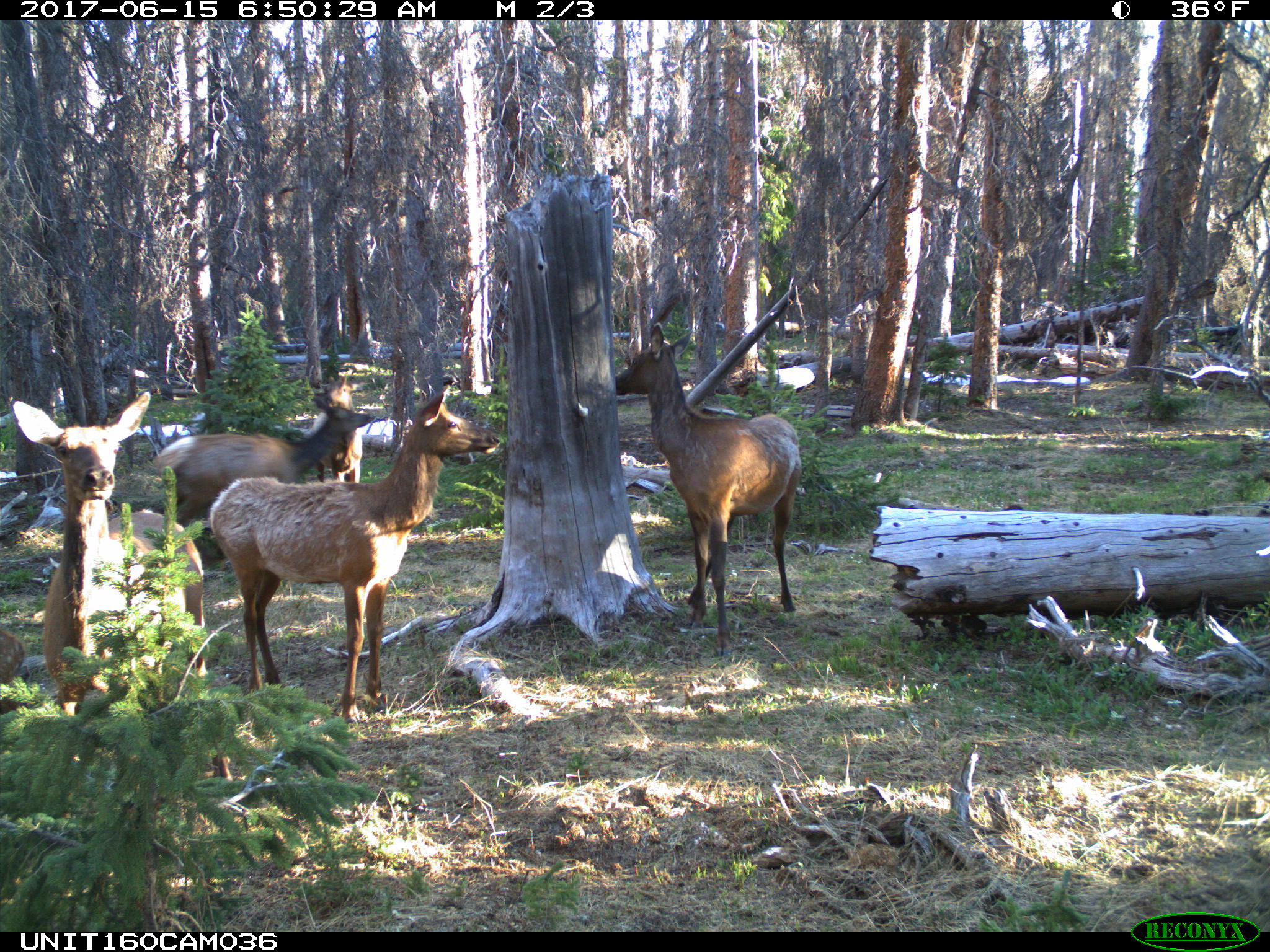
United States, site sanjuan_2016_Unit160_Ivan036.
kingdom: Animalia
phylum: Chordata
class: Mammalia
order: Artiodactyla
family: Cervidae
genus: Cervus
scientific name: Cervus elaphus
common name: red deer